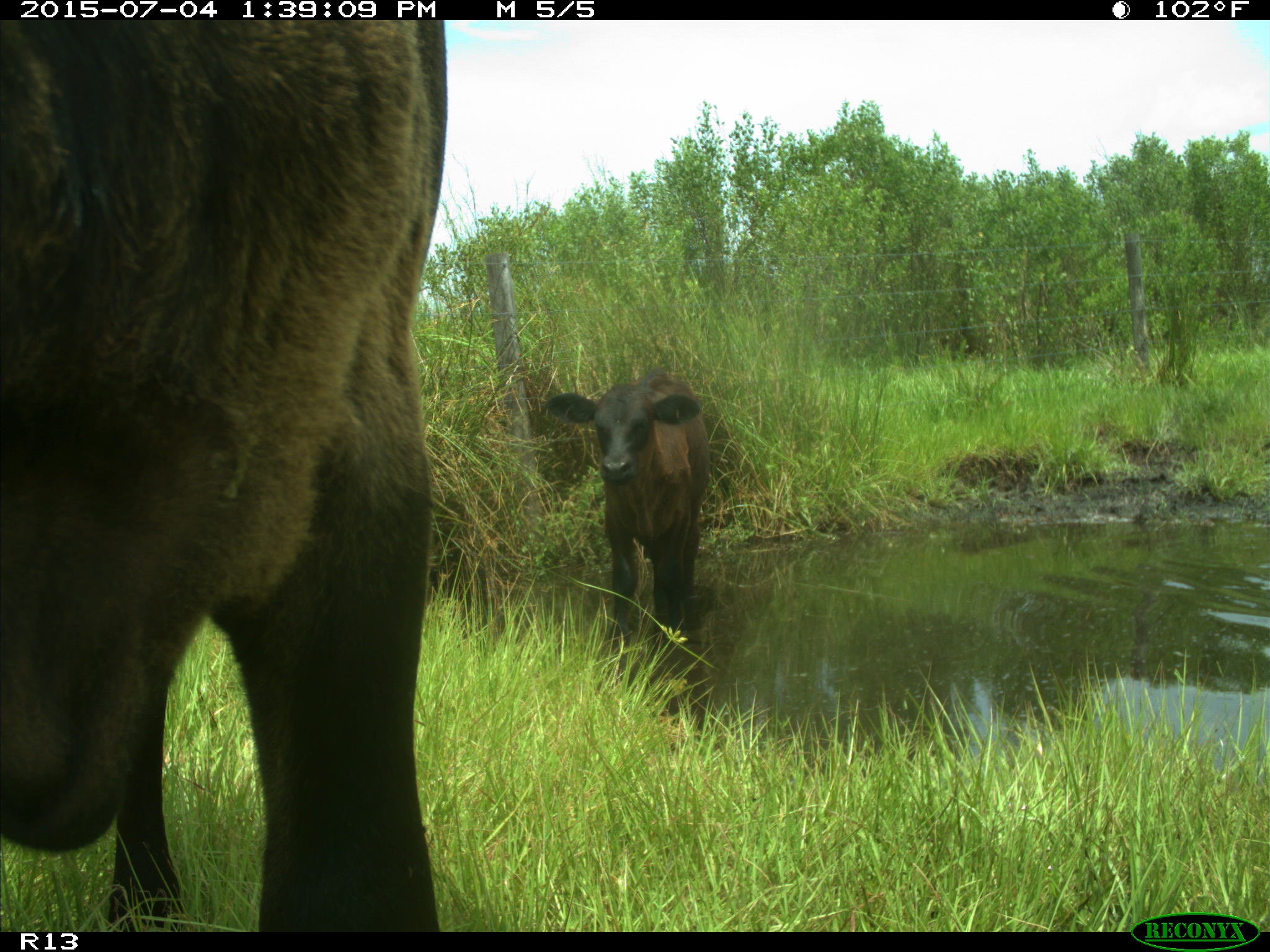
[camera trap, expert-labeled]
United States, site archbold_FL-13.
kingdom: Animalia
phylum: Chordata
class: Mammalia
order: Artiodactyla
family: Bovidae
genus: Bos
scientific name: Bos taurus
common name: domestic cow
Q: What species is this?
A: Bos taurus (domestic cow).